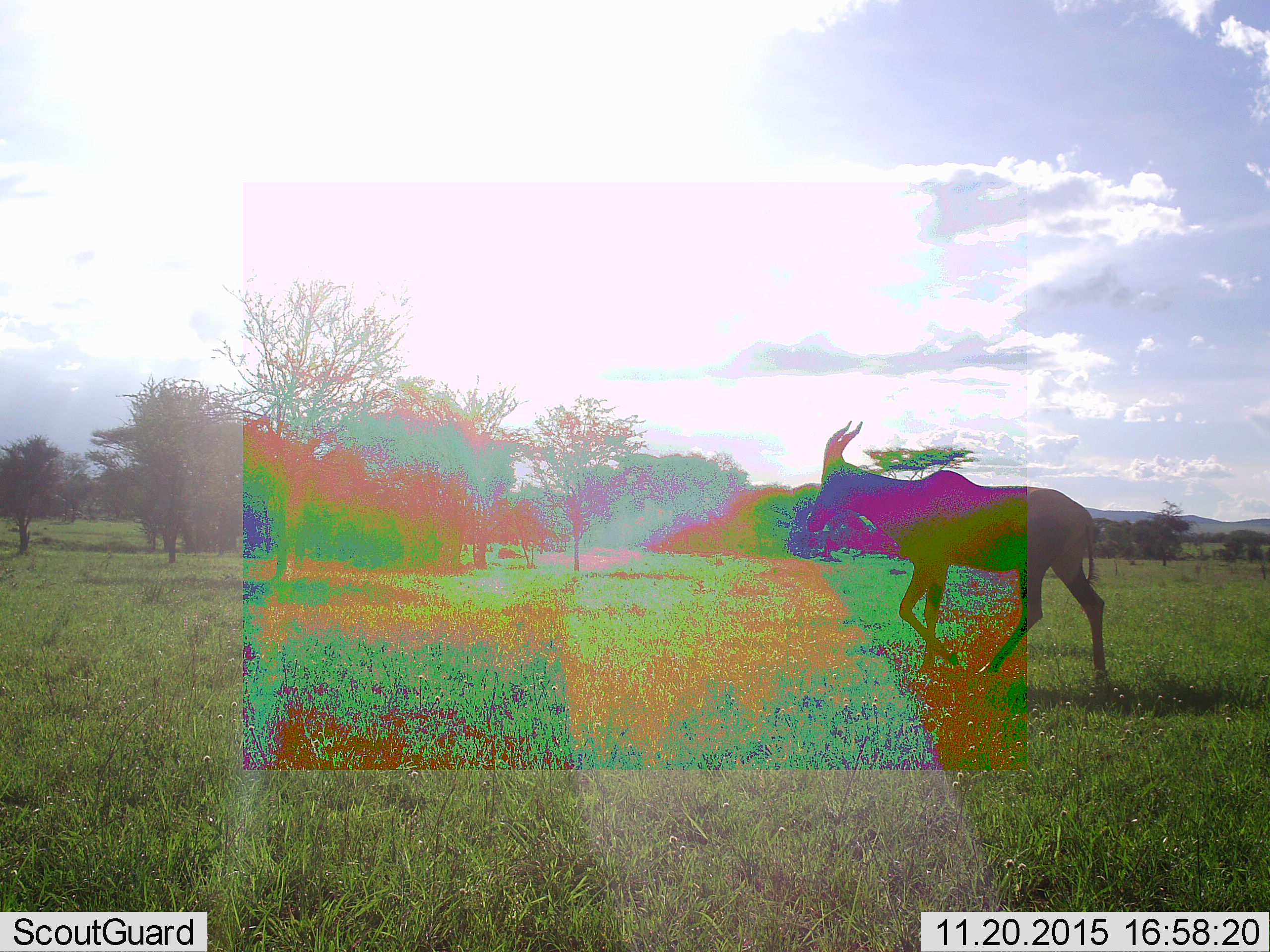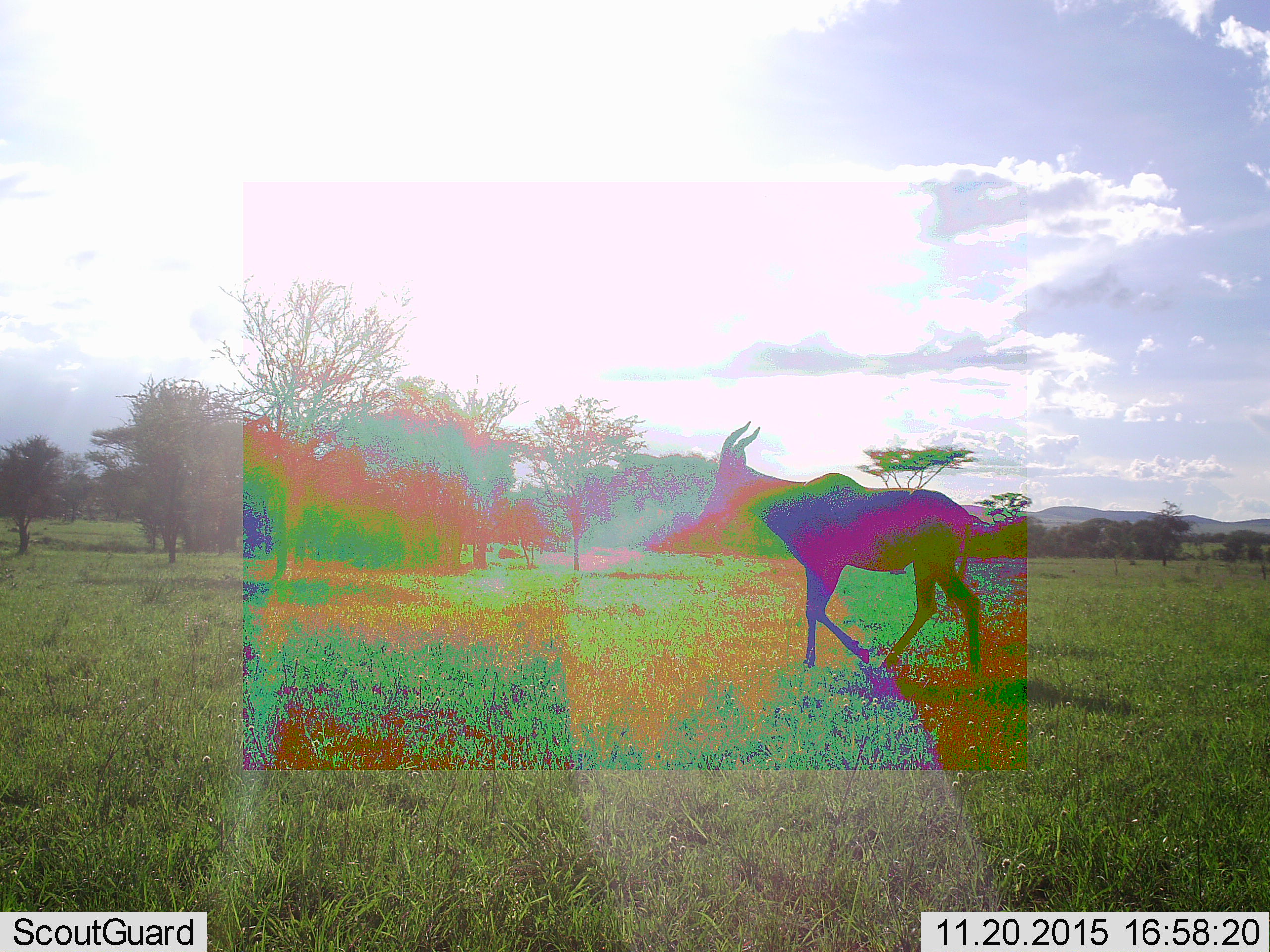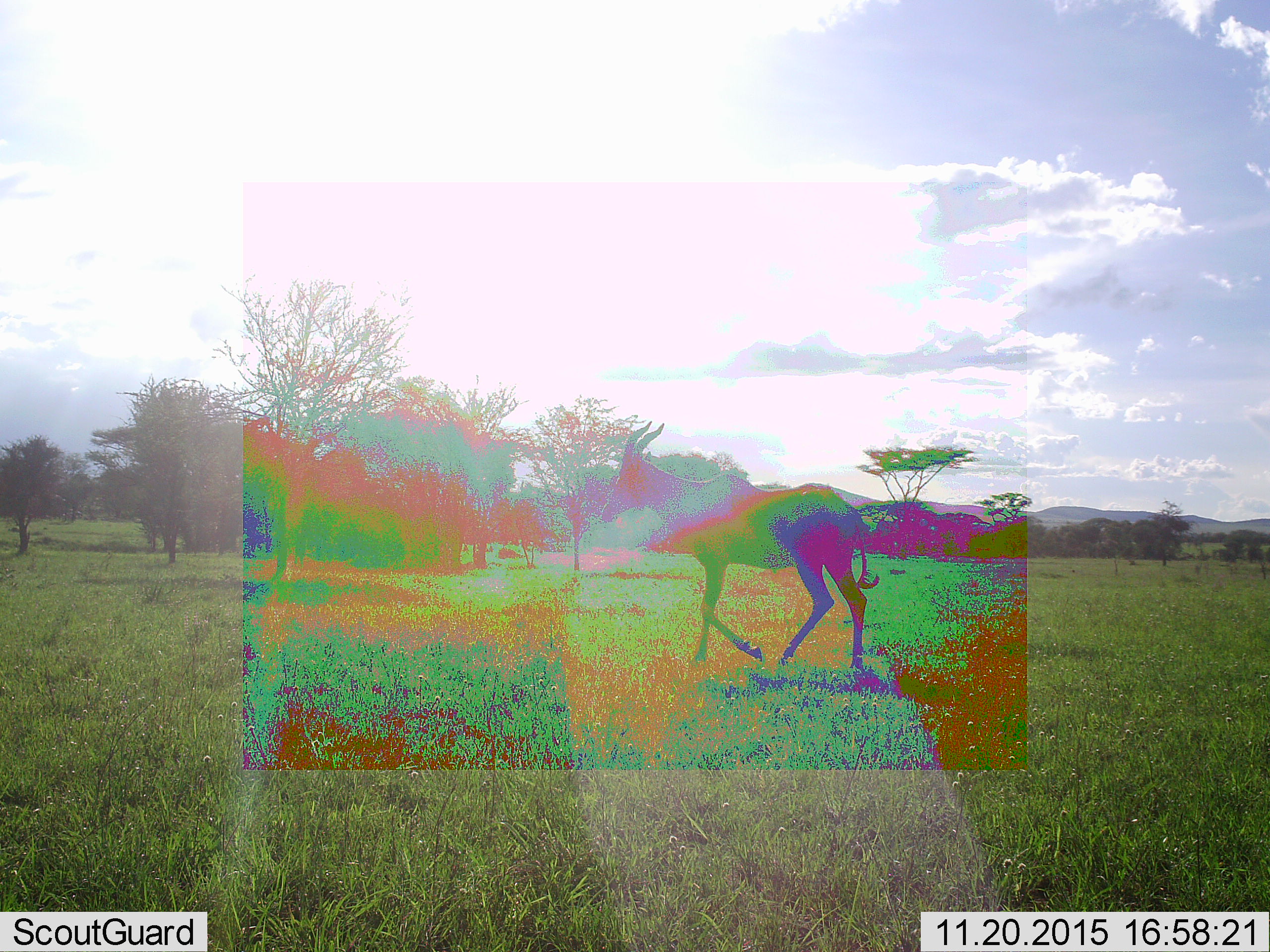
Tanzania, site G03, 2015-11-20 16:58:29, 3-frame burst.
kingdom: Animalia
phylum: Chordata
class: Mammalia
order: Artiodactyla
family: Bovidae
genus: Damaliscus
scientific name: Damaliscus lunatus jimela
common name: topi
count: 1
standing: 0%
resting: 0%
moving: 100%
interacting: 0%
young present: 0%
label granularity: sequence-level